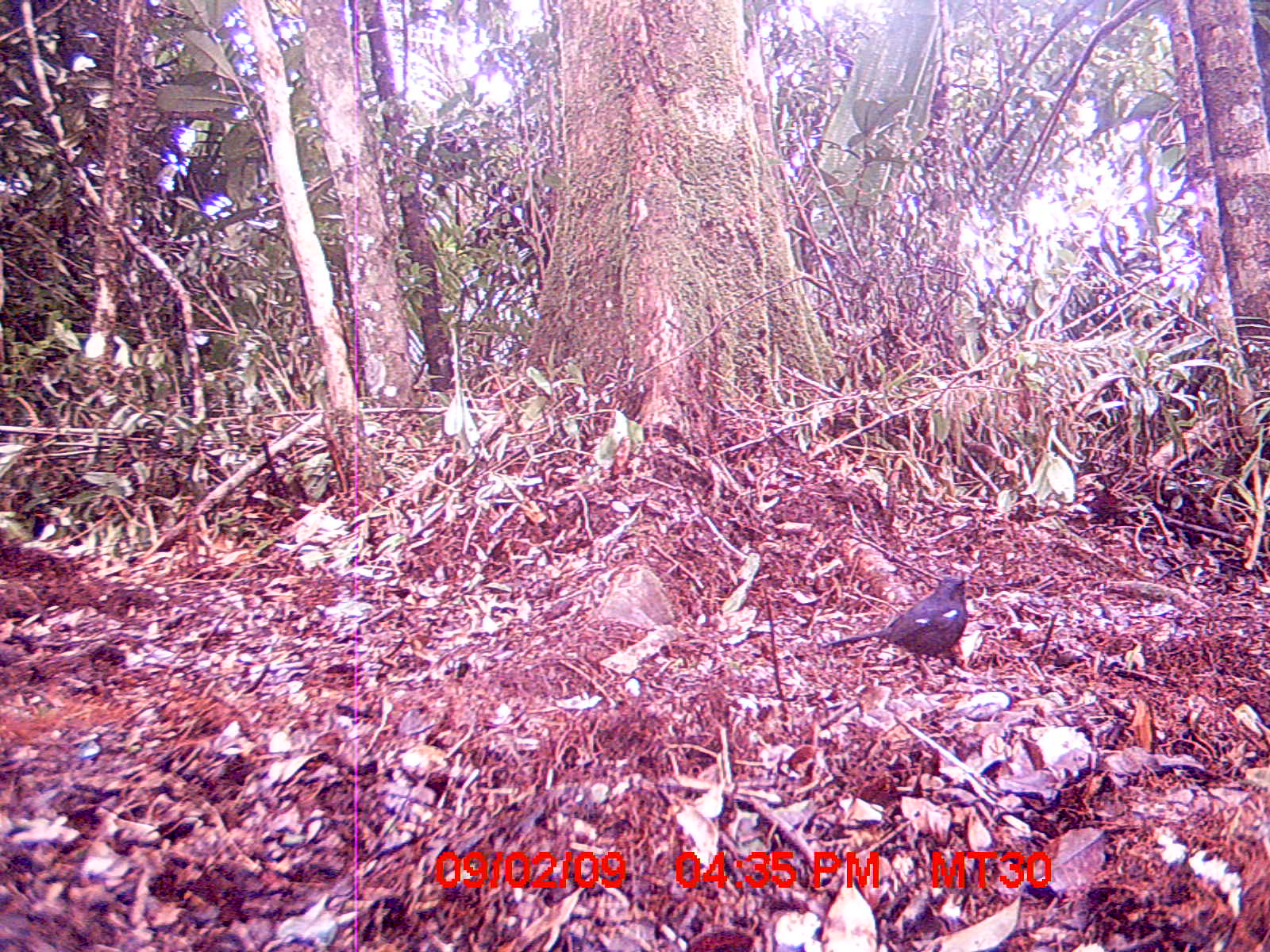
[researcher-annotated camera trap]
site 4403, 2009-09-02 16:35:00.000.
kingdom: Animalia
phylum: Chordata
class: Aves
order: Passeriformes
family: Muscicapidae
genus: Copsychus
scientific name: Copsychus albospecularis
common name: madagascar magpie-robin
Copsychus albospecularis (madagascar magpie-robin), count 1.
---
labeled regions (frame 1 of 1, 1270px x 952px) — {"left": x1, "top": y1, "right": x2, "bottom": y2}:
copsychus albospecularis: {"left": 819, "top": 573, "right": 970, "bottom": 685}